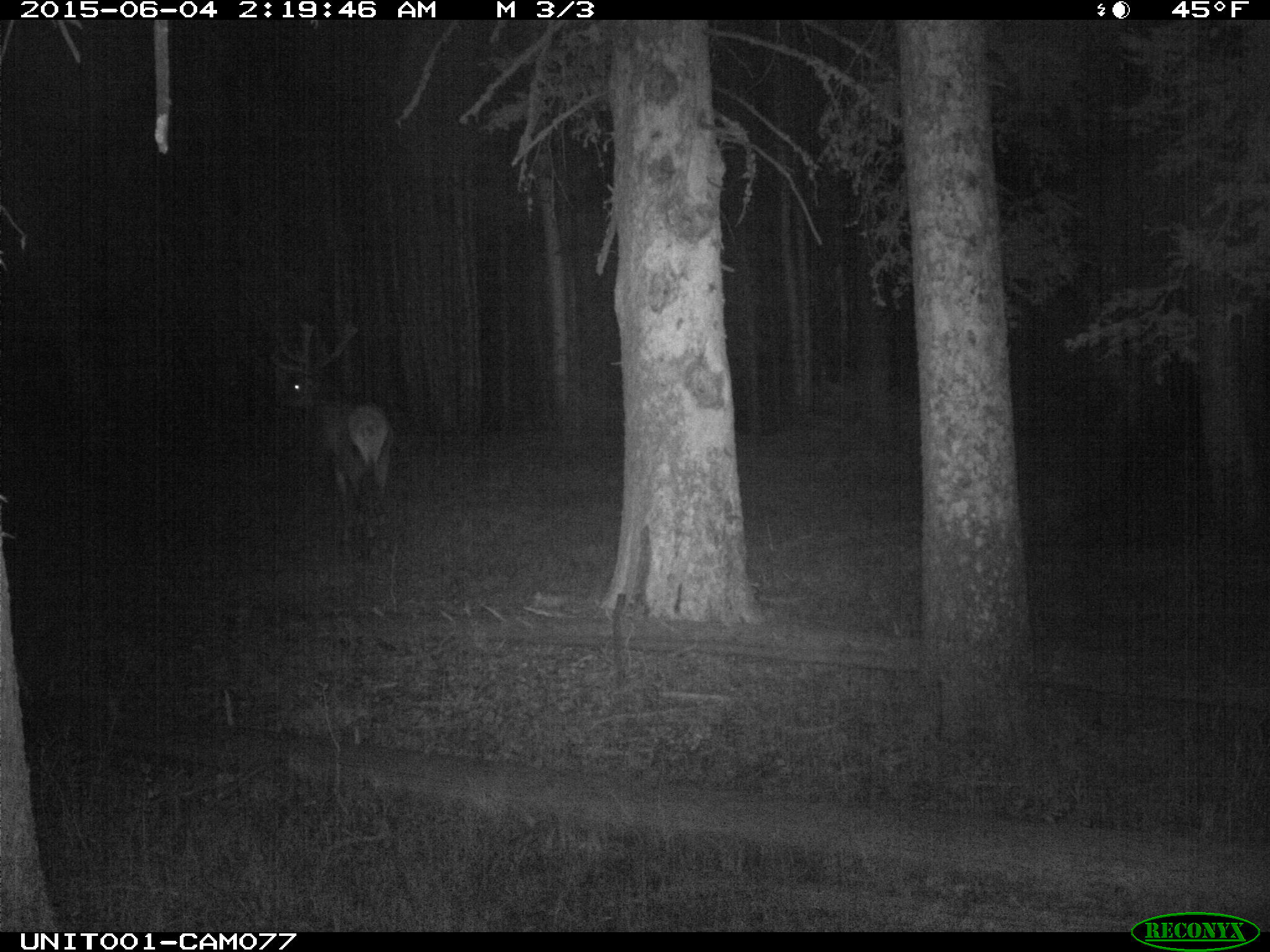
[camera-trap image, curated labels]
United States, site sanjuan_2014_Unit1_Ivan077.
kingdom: Animalia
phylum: Chordata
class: Mammalia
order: Artiodactyla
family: Cervidae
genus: Cervus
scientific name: Cervus elaphus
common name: red deer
Cervus elaphus (red deer).